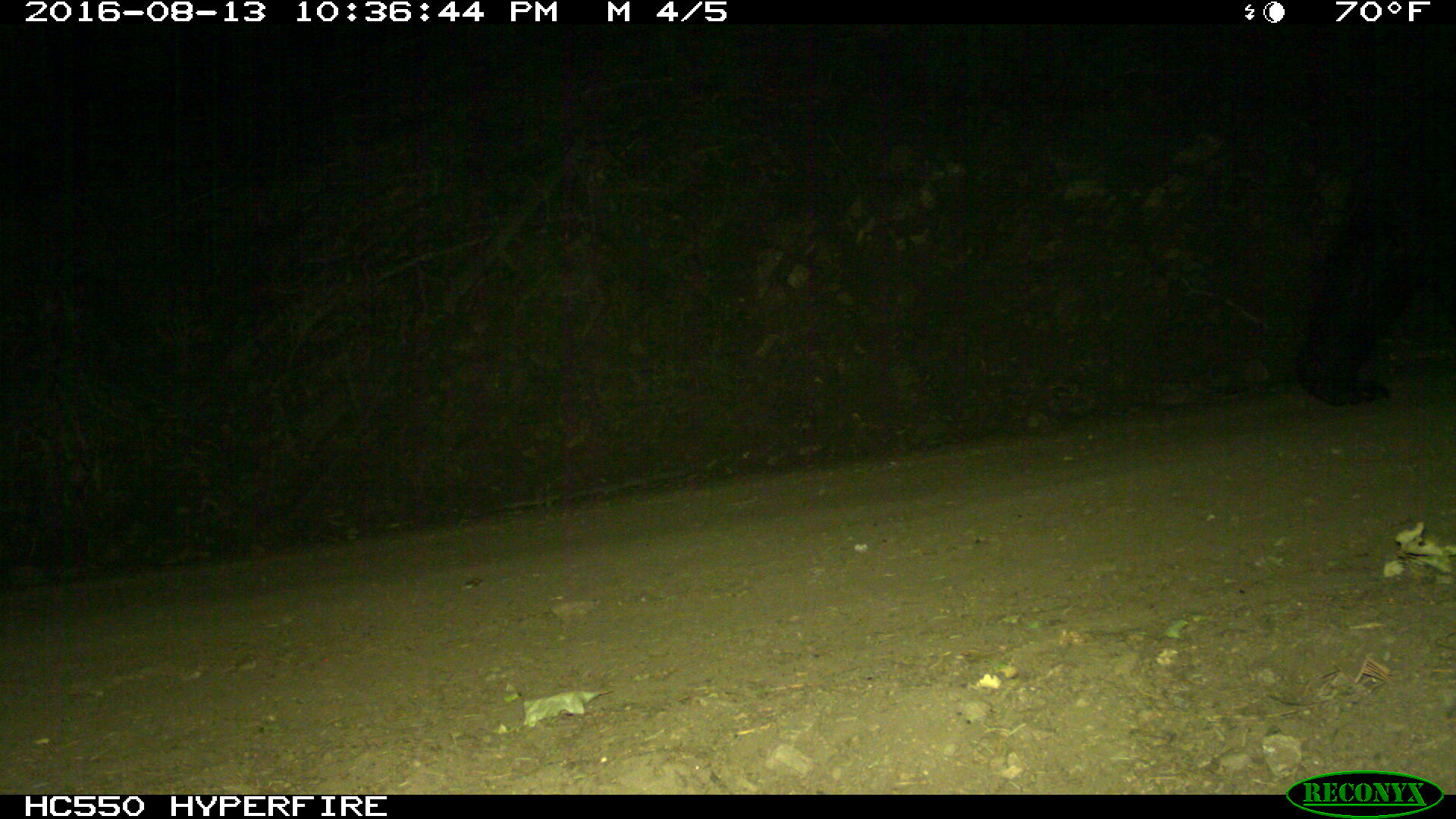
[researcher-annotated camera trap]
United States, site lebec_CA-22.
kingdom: Animalia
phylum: Chordata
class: Mammalia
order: Carnivora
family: Ursidae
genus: Ursus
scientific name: Ursus americanus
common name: american black bear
Ursus americanus (american black bear).